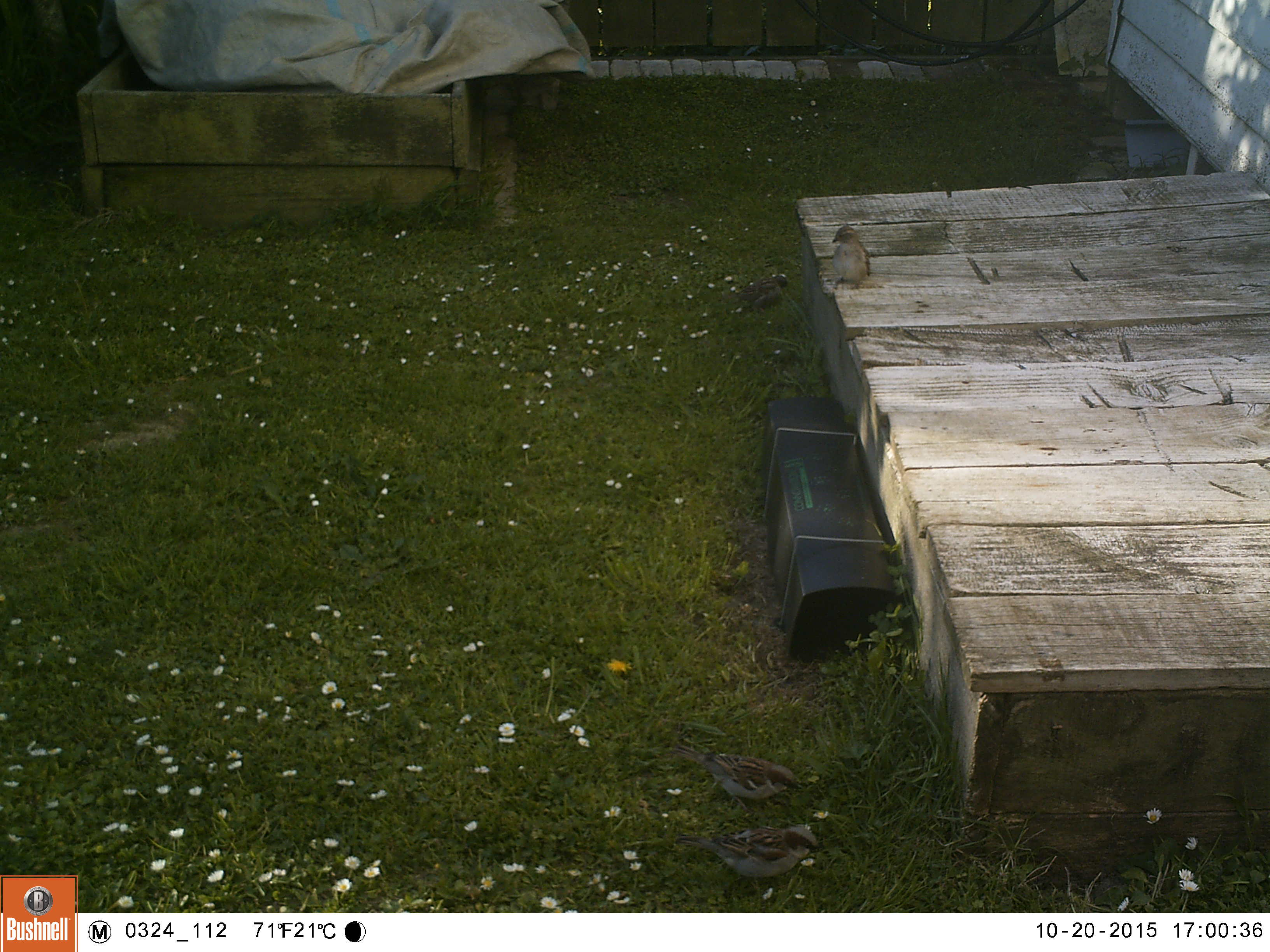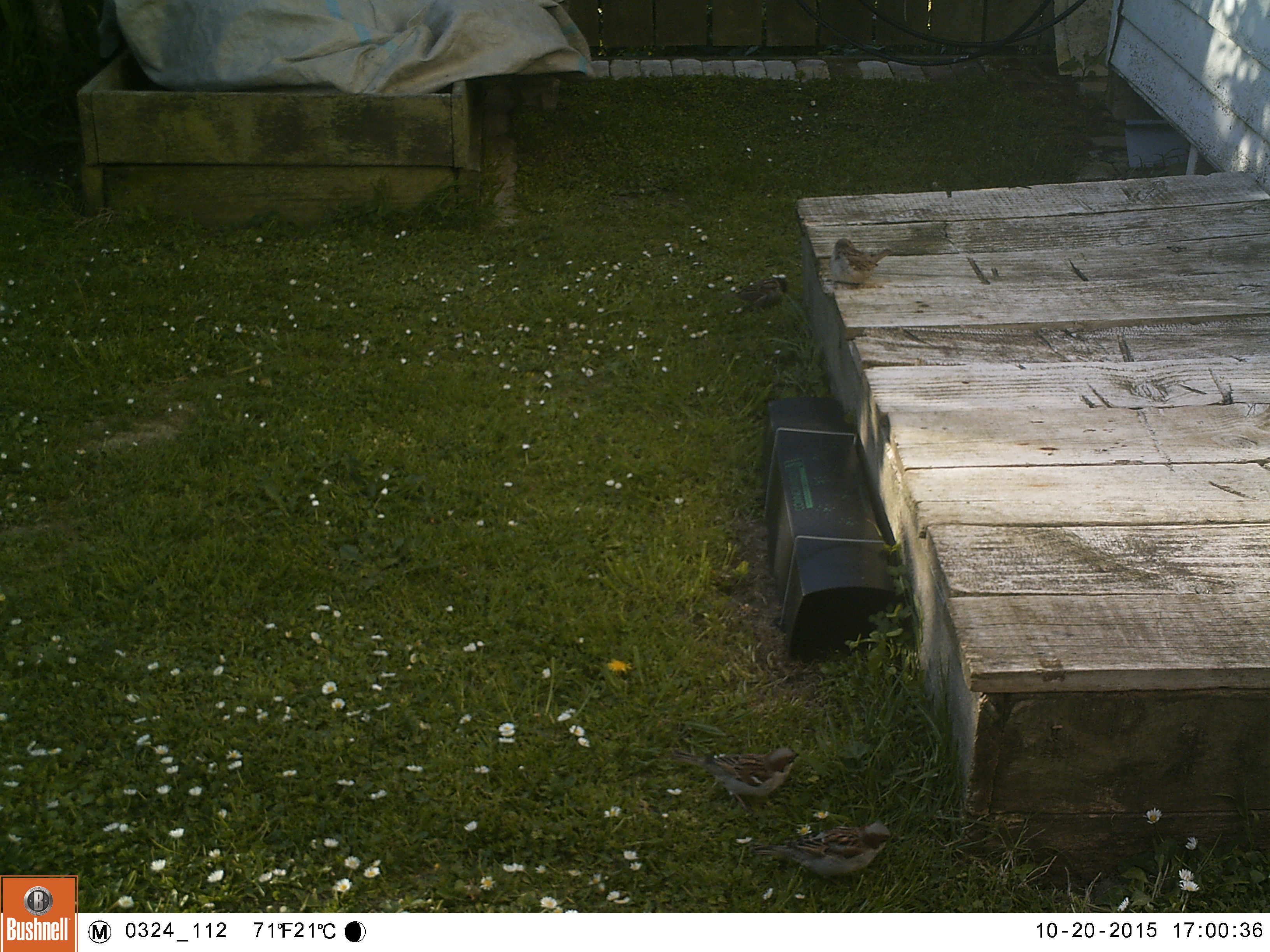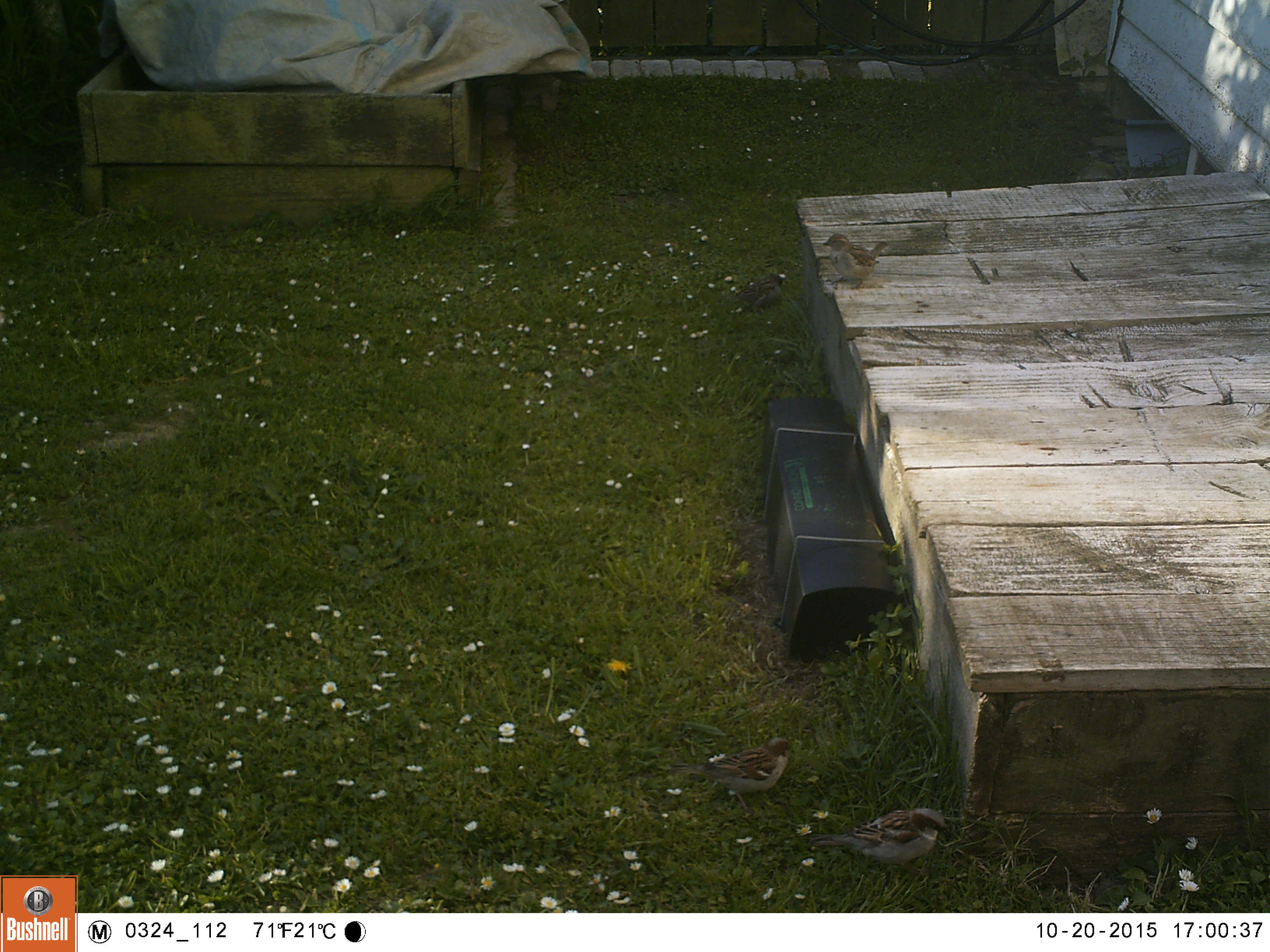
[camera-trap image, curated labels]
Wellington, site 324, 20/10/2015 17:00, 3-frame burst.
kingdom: Animalia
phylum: Chordata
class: Aves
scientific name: Aves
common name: bird